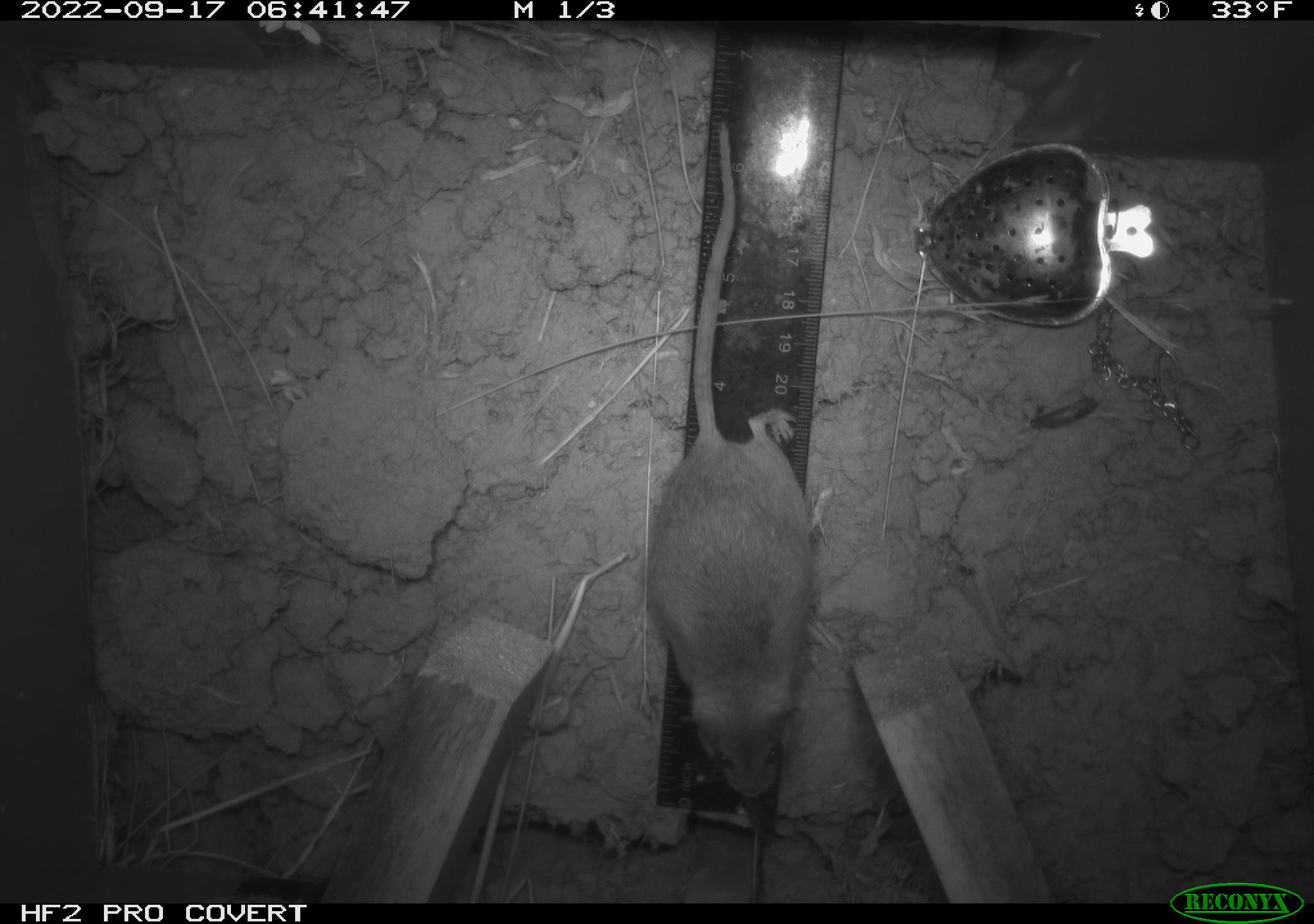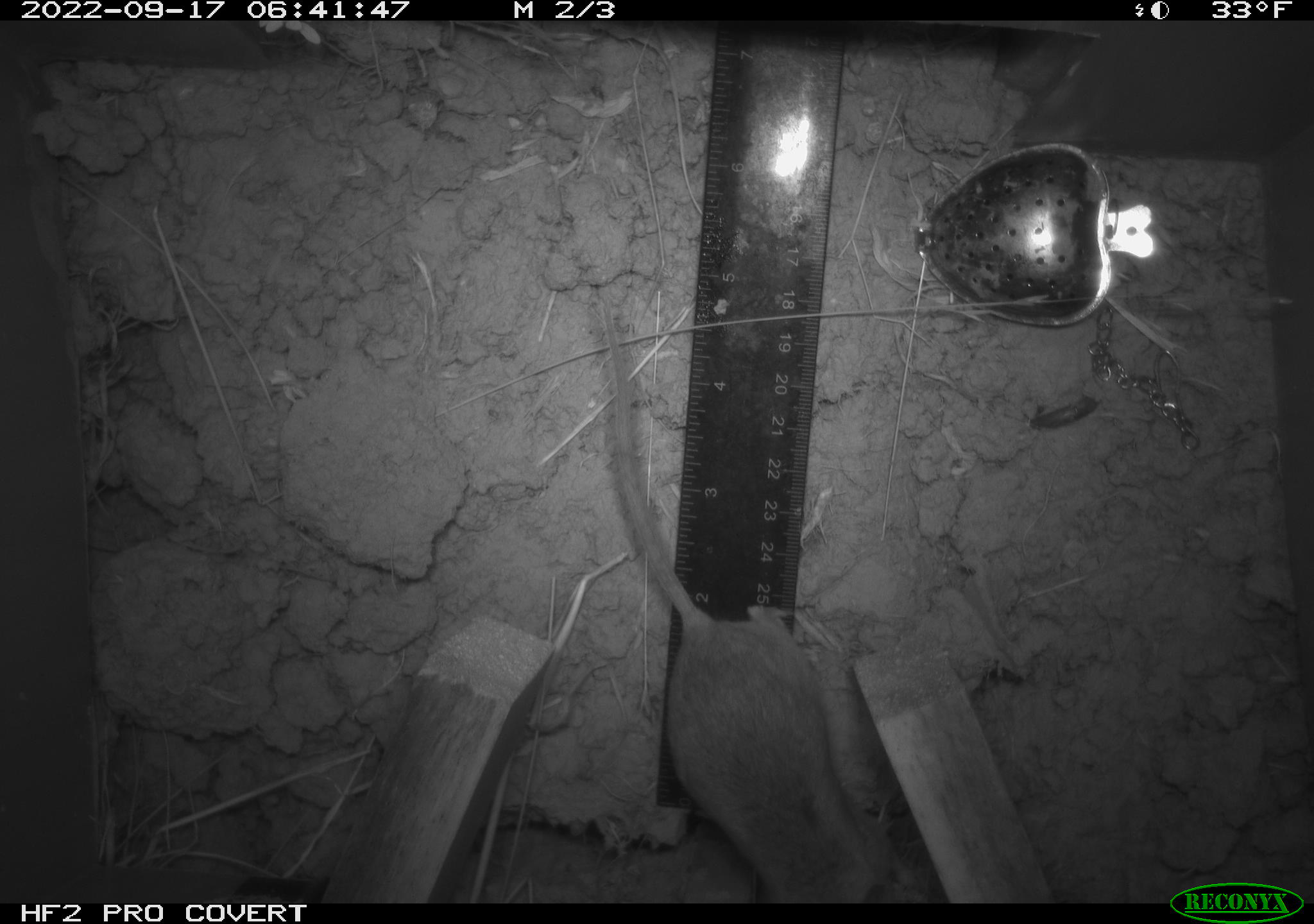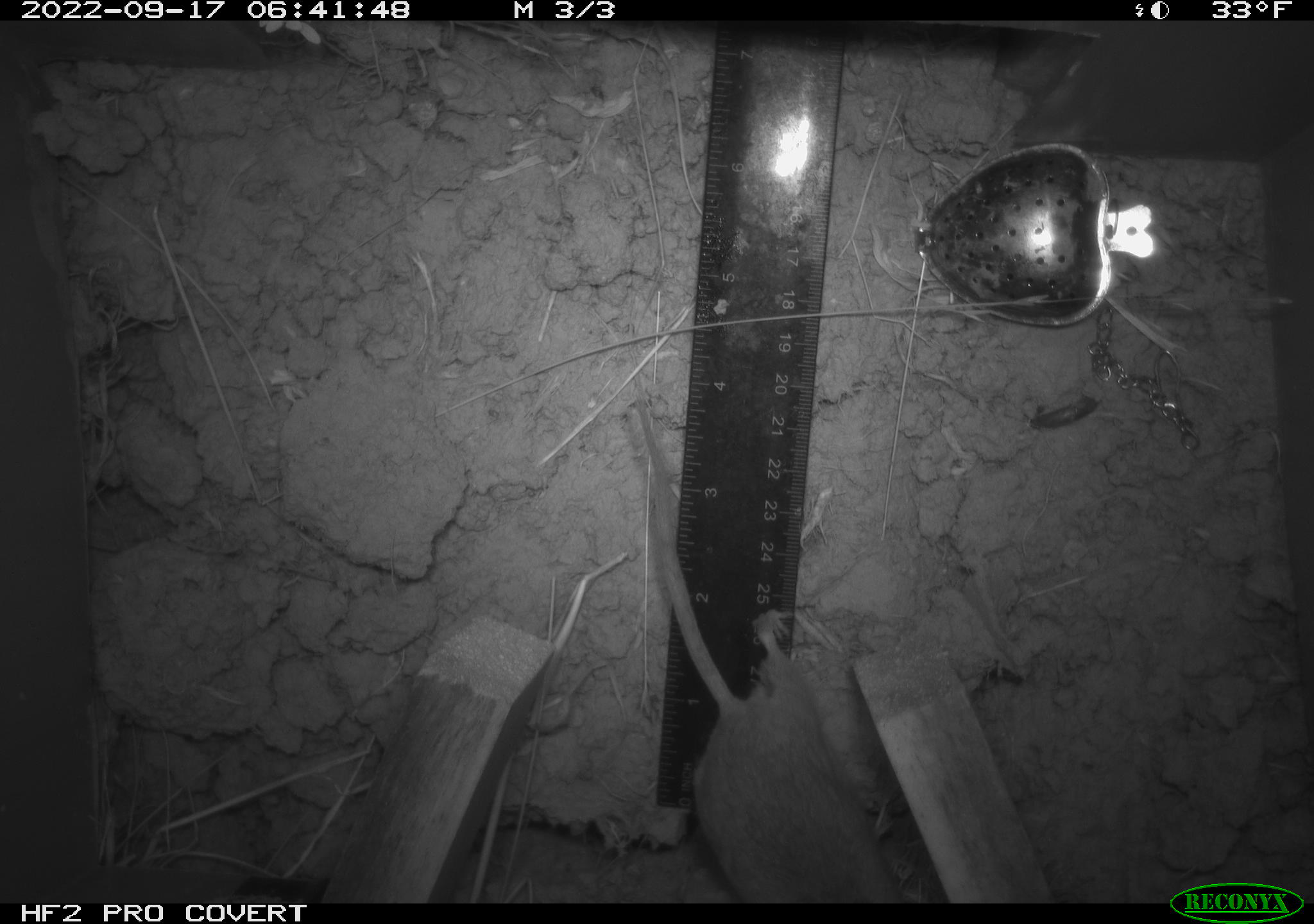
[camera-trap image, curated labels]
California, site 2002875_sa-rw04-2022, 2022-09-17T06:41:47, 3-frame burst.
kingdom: Animalia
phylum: Chordata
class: Mammalia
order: Rodentia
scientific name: Rodentia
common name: mouse species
Mouse species (Rodentia).